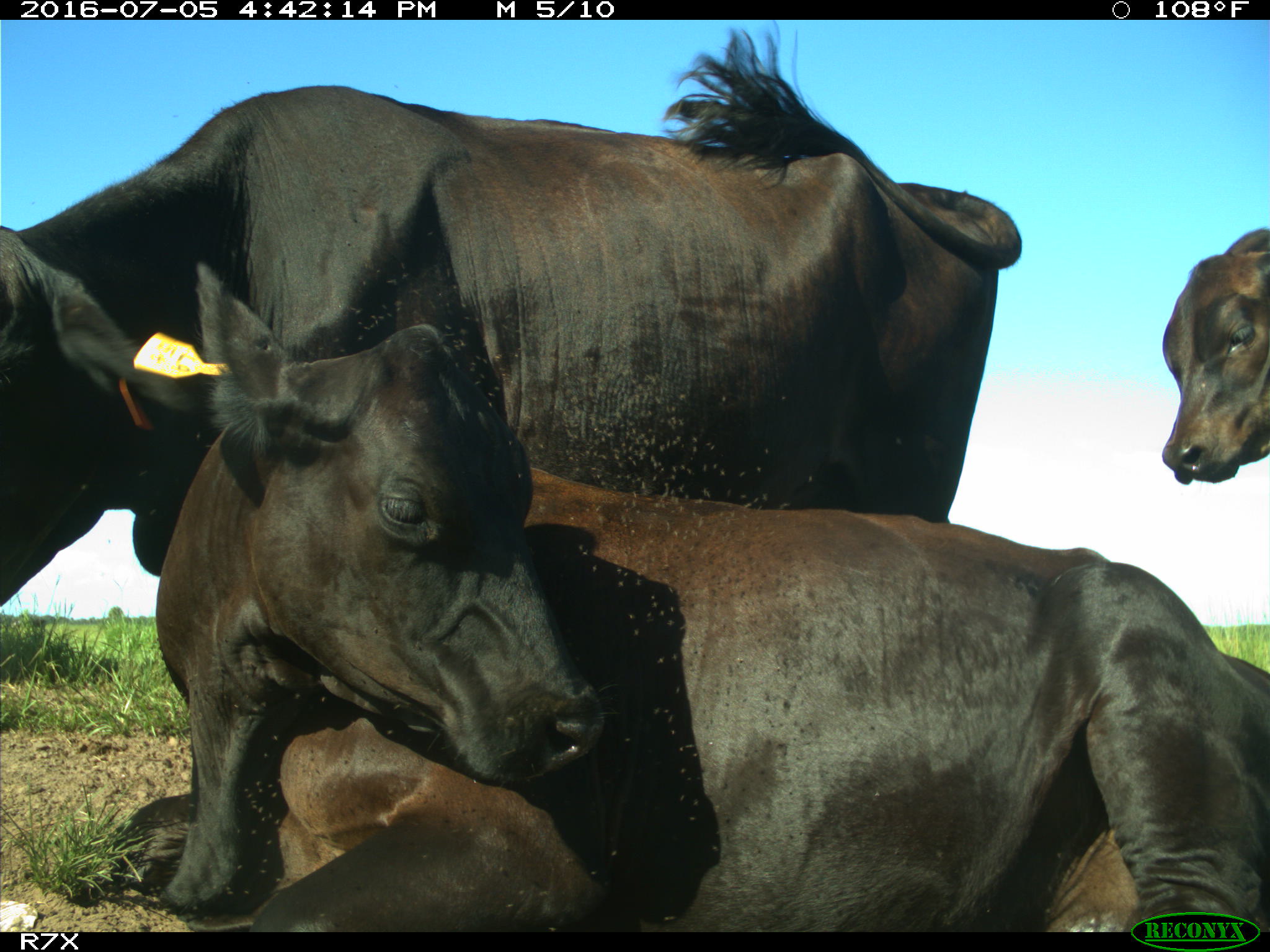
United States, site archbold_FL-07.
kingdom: Animalia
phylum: Chordata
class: Mammalia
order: Artiodactyla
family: Bovidae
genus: Bos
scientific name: Bos taurus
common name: domestic cow